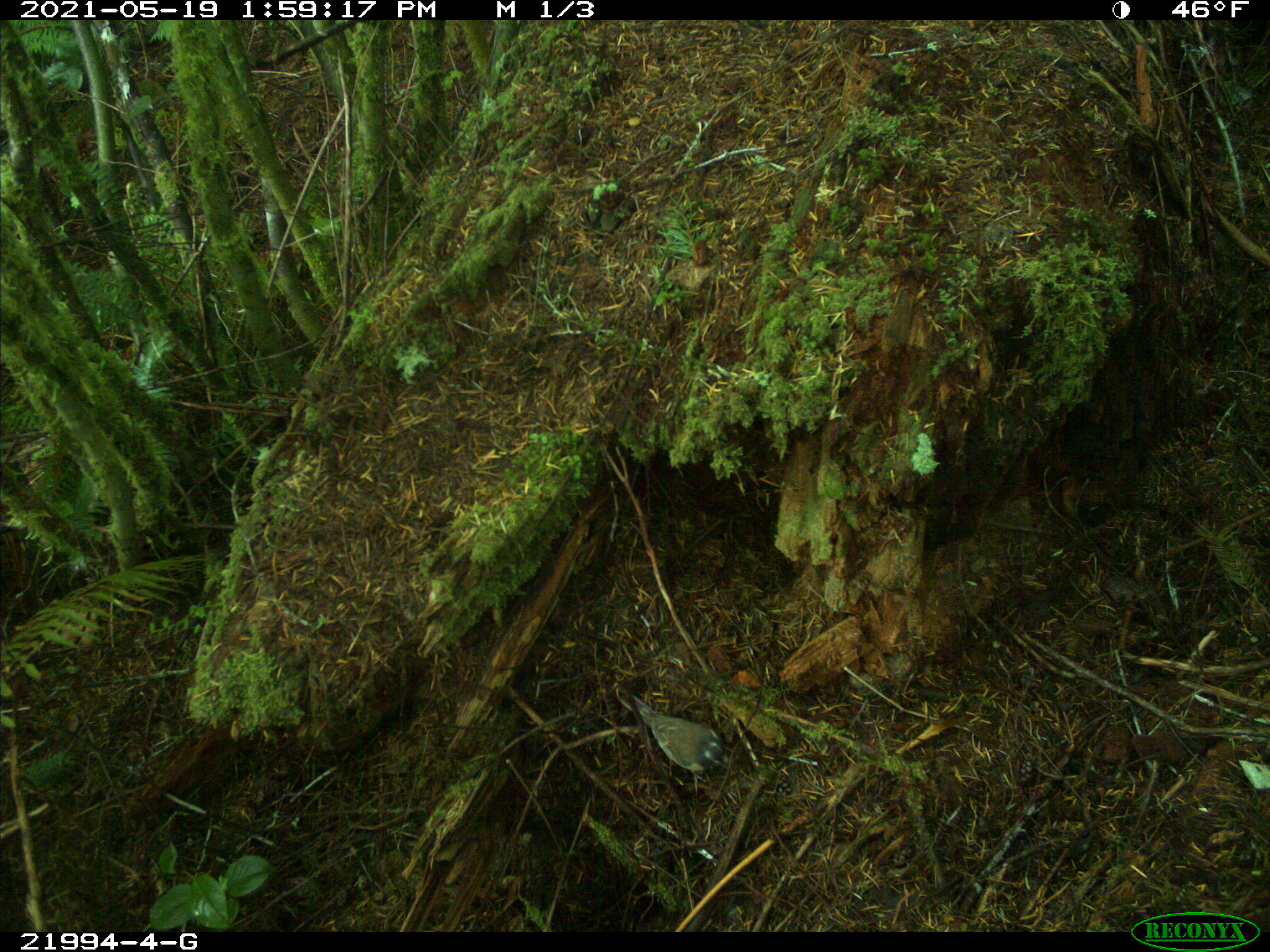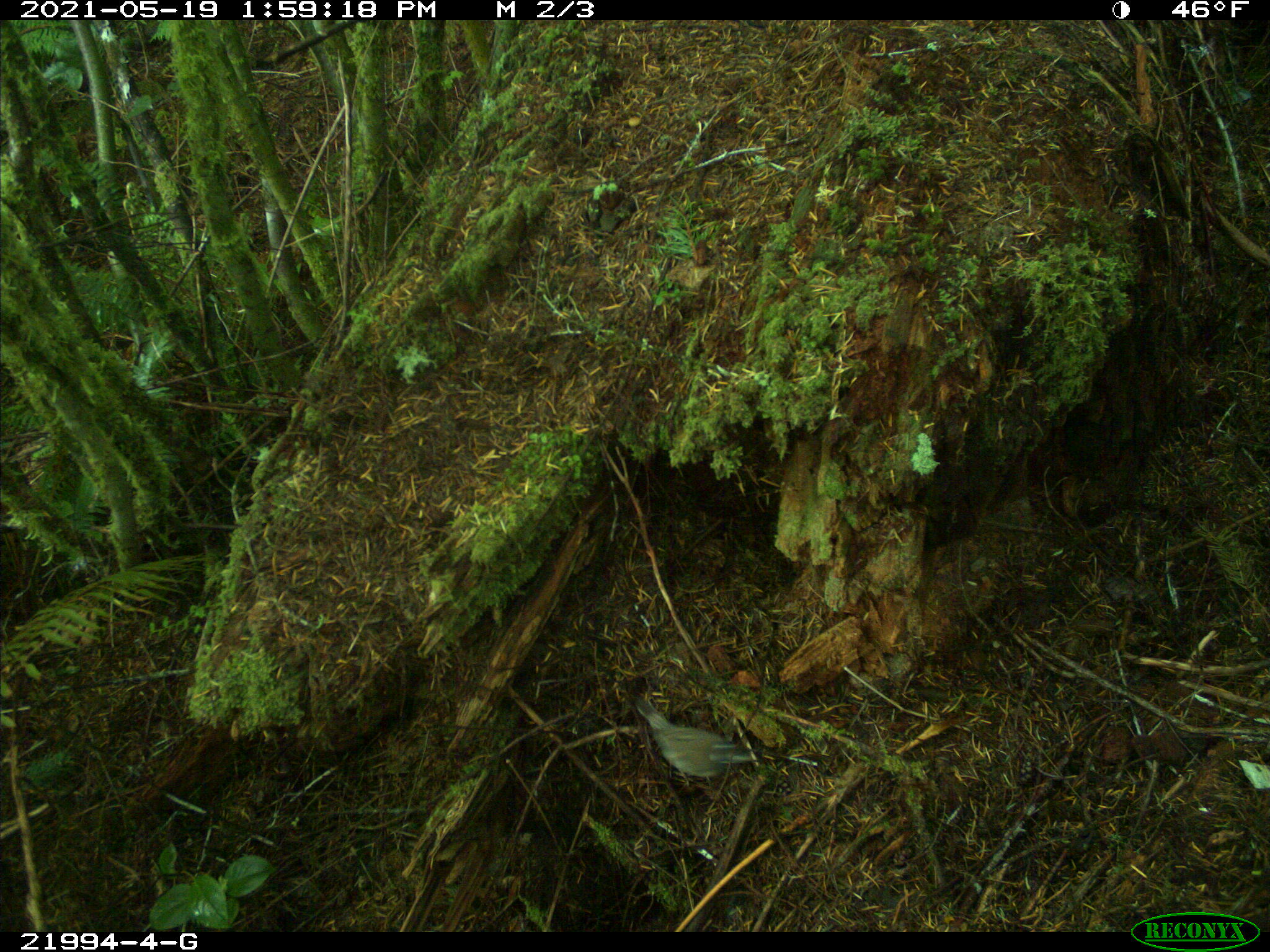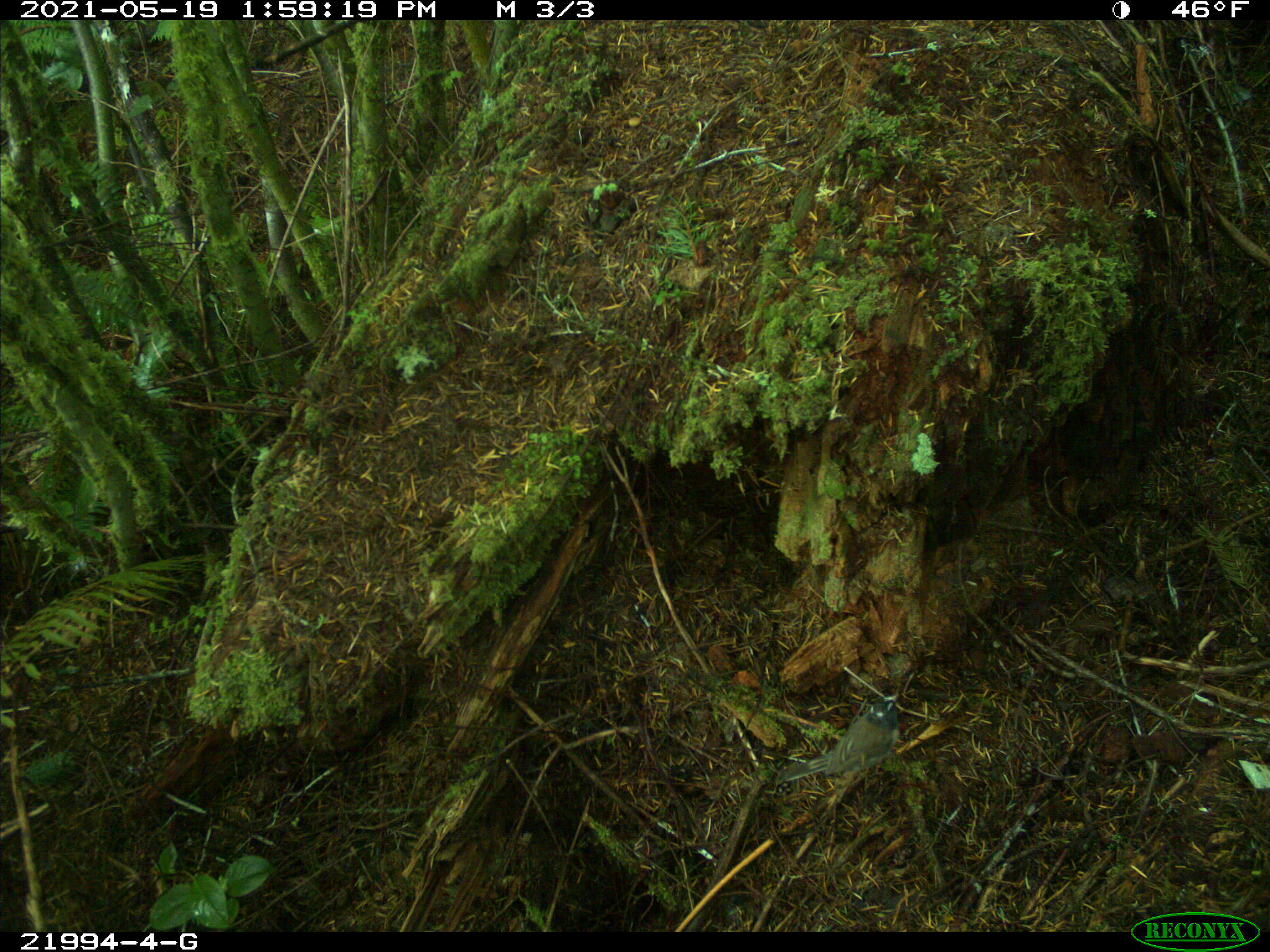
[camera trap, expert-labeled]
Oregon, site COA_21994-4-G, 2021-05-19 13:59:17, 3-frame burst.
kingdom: Animalia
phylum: Chordata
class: Aves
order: Passeriformes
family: Passerellidae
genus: Junco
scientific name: Junco hyemalis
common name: dark-eyed junco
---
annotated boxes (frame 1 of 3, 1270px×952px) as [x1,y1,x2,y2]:
dark-eyed junco: [612,680,736,779]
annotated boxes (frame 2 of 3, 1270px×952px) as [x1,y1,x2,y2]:
dark-eyed junco: [642,704,756,785]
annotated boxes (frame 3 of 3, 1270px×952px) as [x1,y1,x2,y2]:
dark-eyed junco: [778,692,908,792]